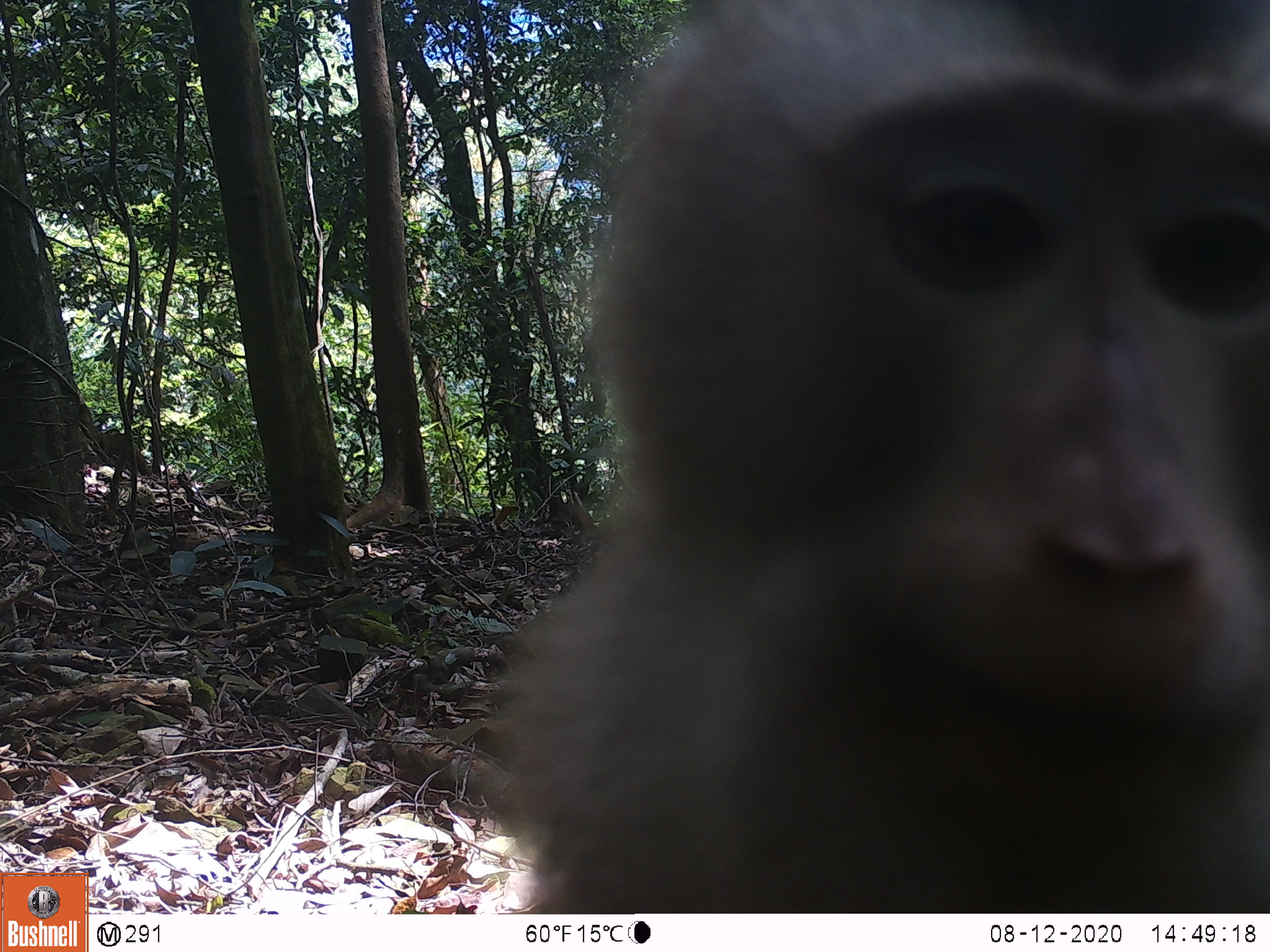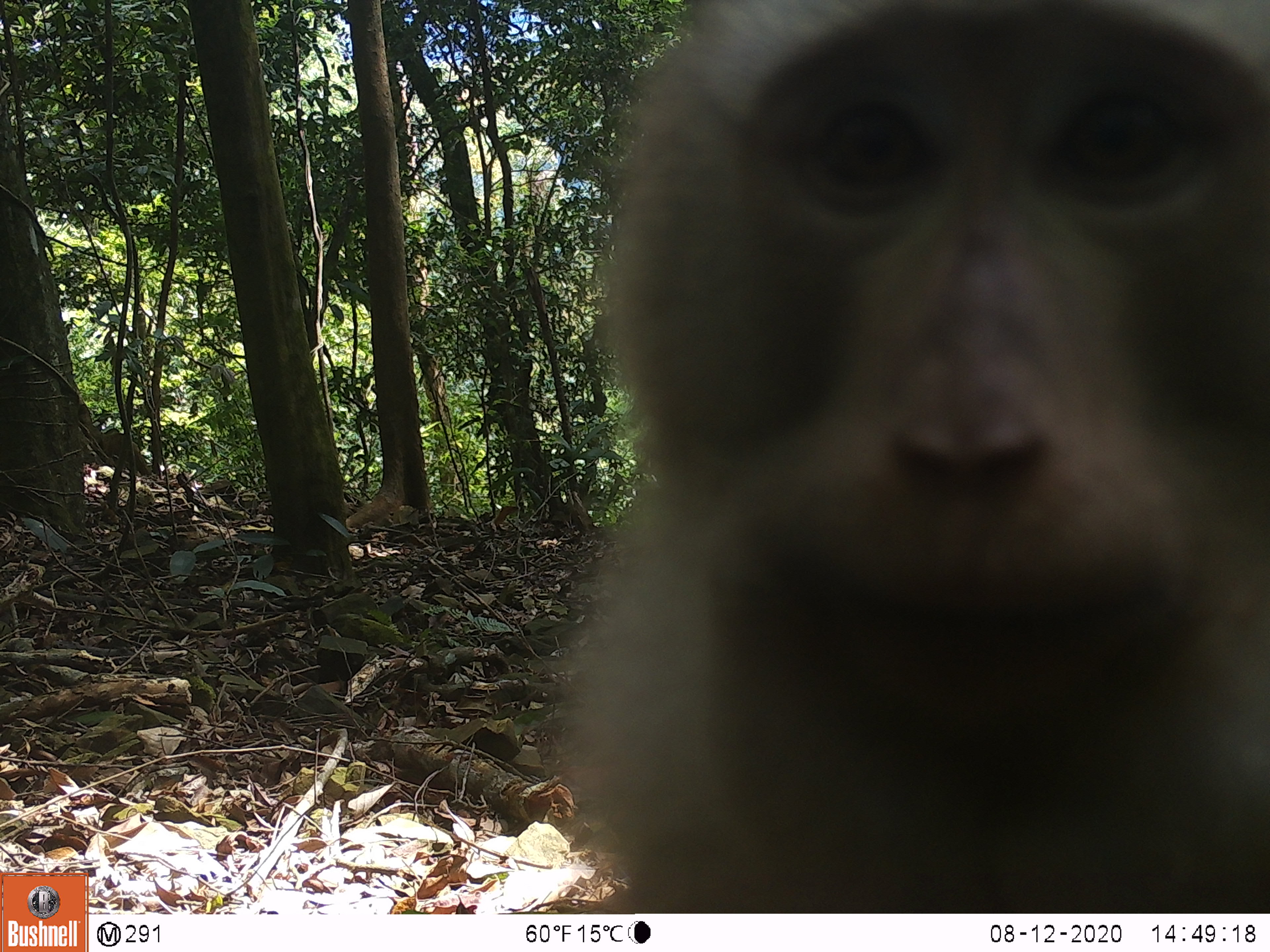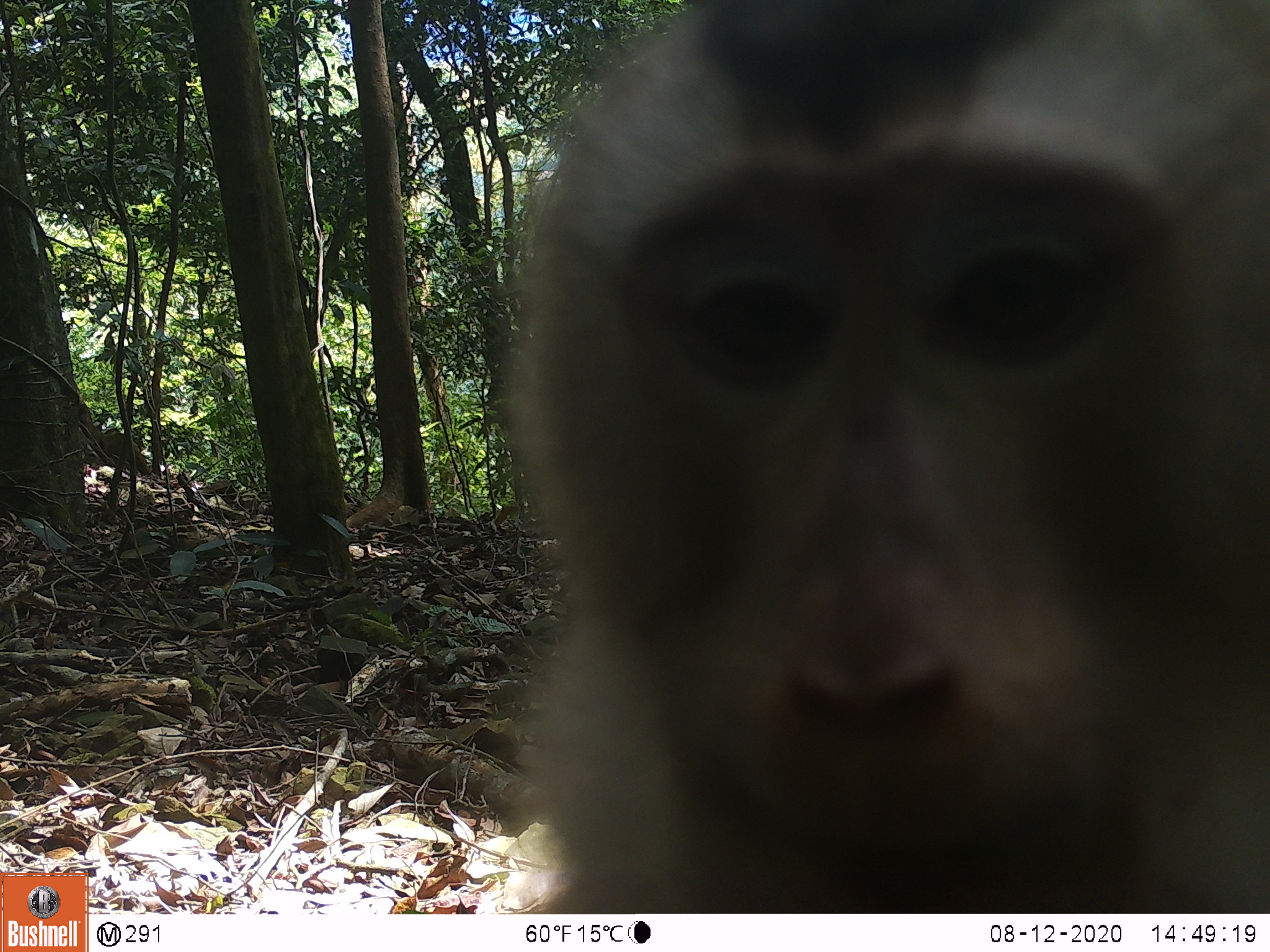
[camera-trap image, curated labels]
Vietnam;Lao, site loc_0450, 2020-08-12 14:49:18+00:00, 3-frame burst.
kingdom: Animalia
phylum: Chordata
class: Mammalia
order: Primates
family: Cercopithecidae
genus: Macaca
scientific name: Macaca nemestrina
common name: pig-tailed macaque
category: pig tailed macaque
Pig tailed macaque (pig-tailed macaque) (Macaca nemestrina). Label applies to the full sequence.